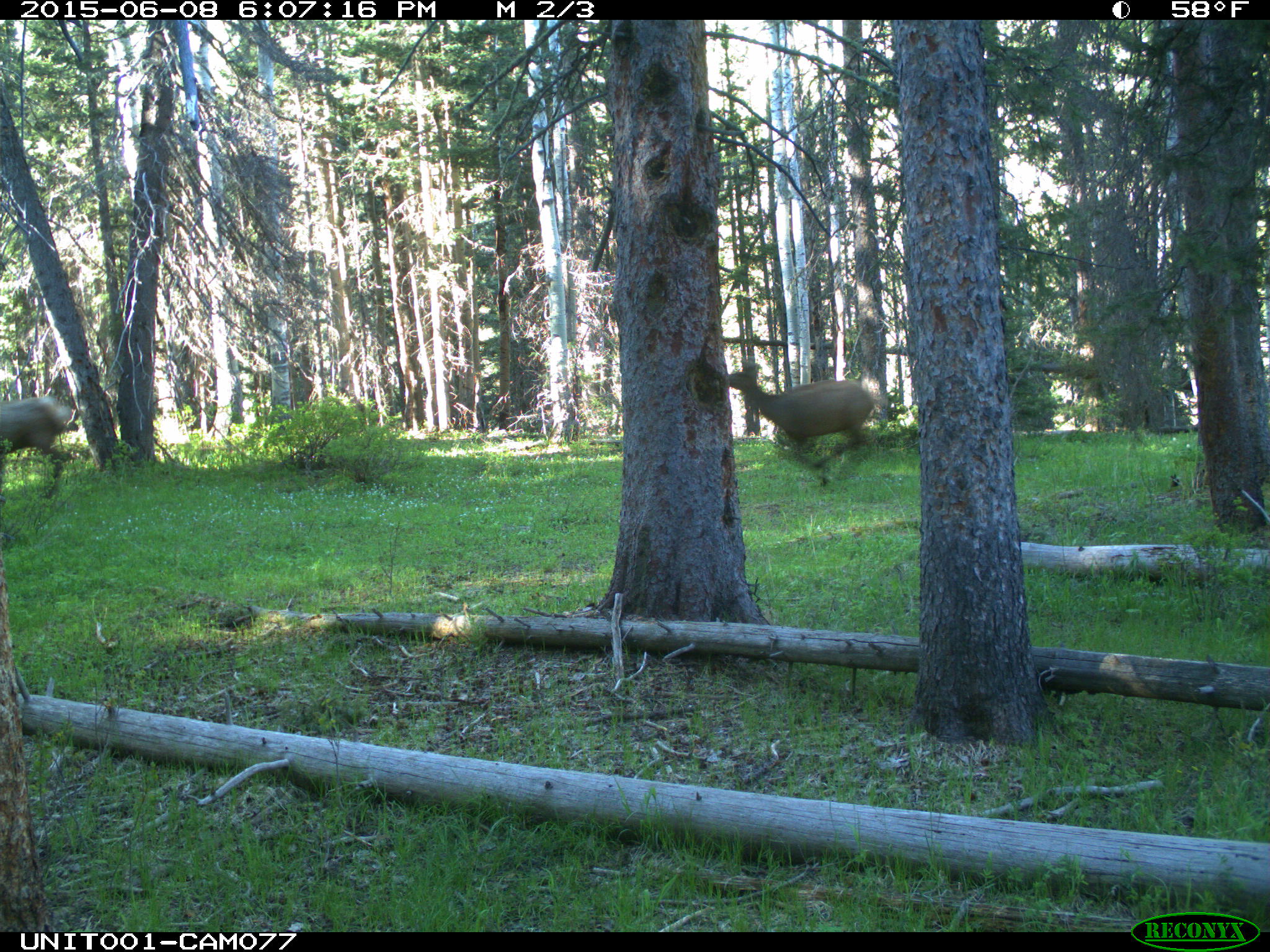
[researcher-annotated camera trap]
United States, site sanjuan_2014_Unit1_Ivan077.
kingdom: Animalia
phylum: Chordata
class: Mammalia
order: Artiodactyla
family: Cervidae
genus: Cervus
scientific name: Cervus elaphus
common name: red deer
Cervus elaphus (red deer).